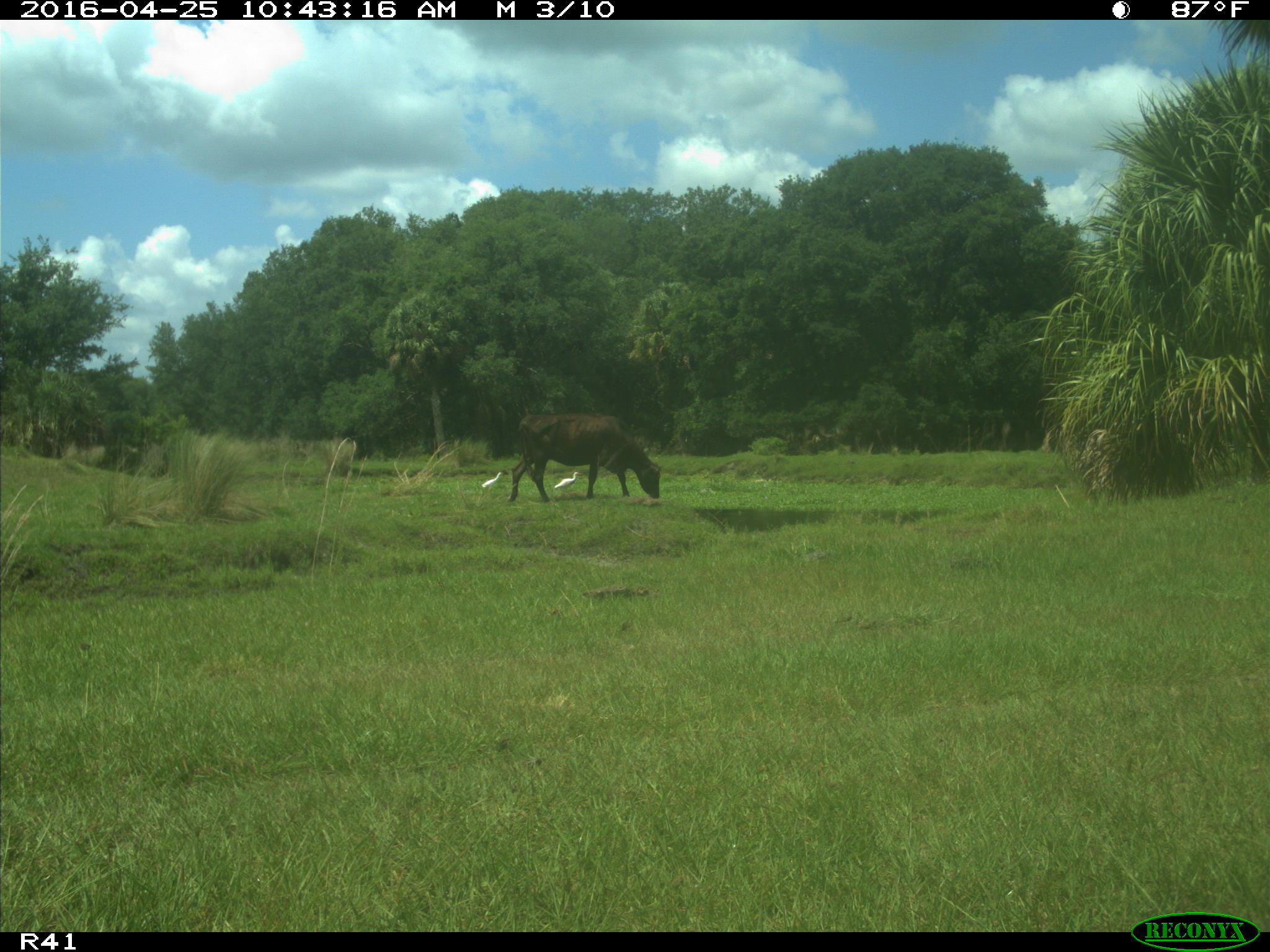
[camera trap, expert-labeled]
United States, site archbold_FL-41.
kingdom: Animalia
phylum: Chordata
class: Mammalia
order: Artiodactyla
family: Bovidae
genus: Bos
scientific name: Bos taurus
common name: domestic cow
Bos taurus (domestic cow).